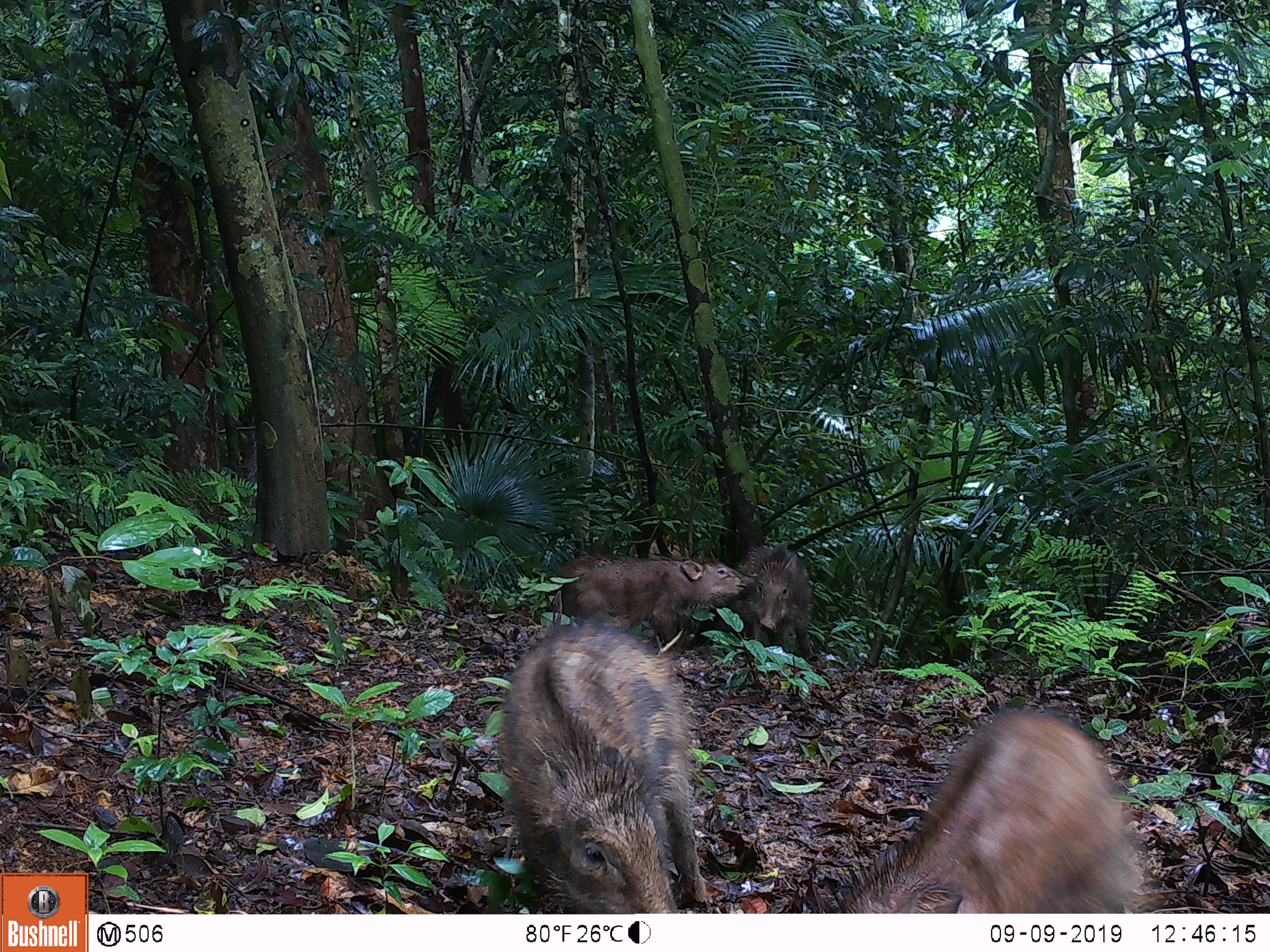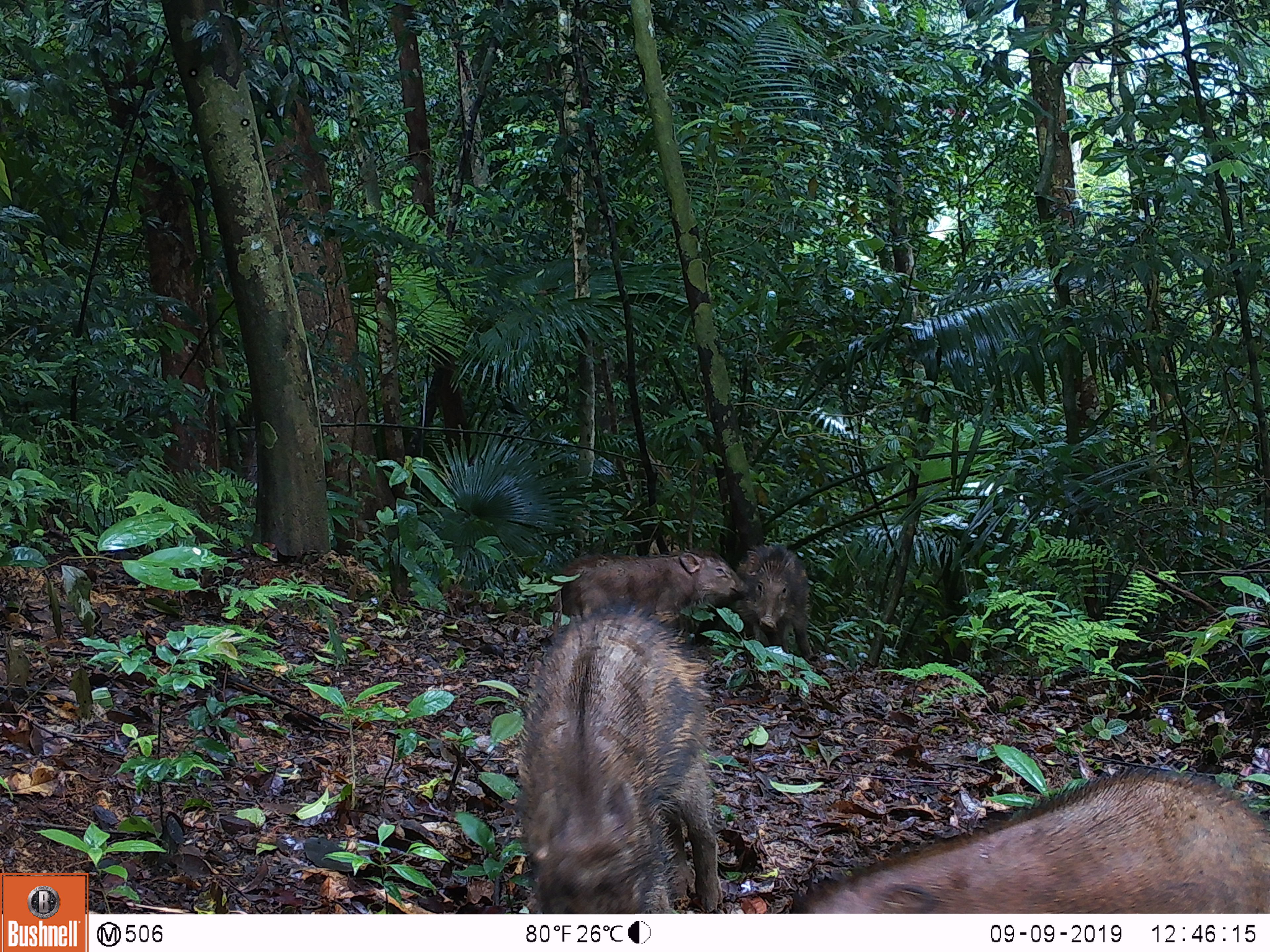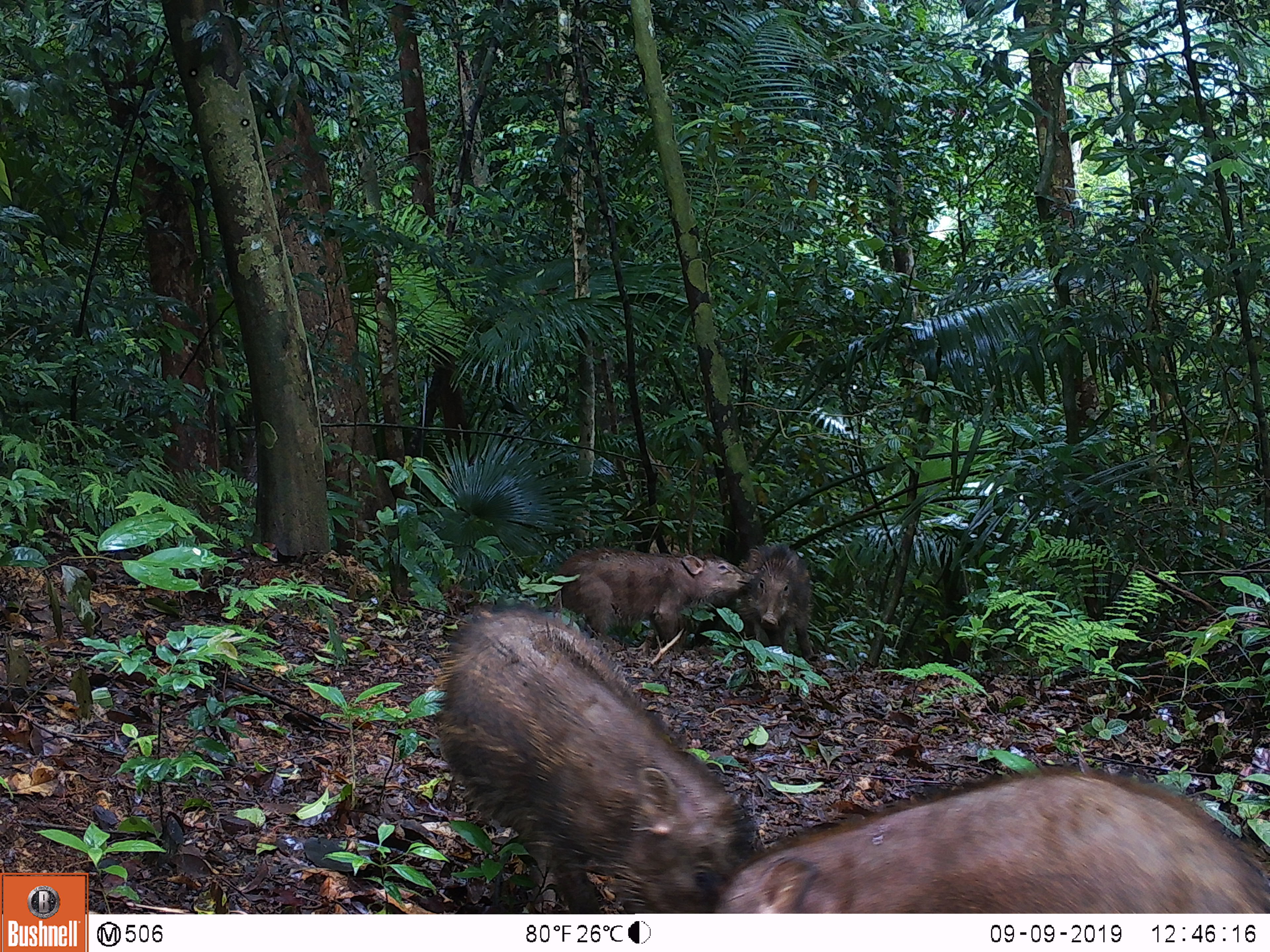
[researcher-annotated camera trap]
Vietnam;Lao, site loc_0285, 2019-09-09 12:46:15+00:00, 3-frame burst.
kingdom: Animalia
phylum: Chordata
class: Mammalia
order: Artiodactyla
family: Suidae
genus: Sus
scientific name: Sus scrofa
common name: eurasian wild pig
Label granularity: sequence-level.